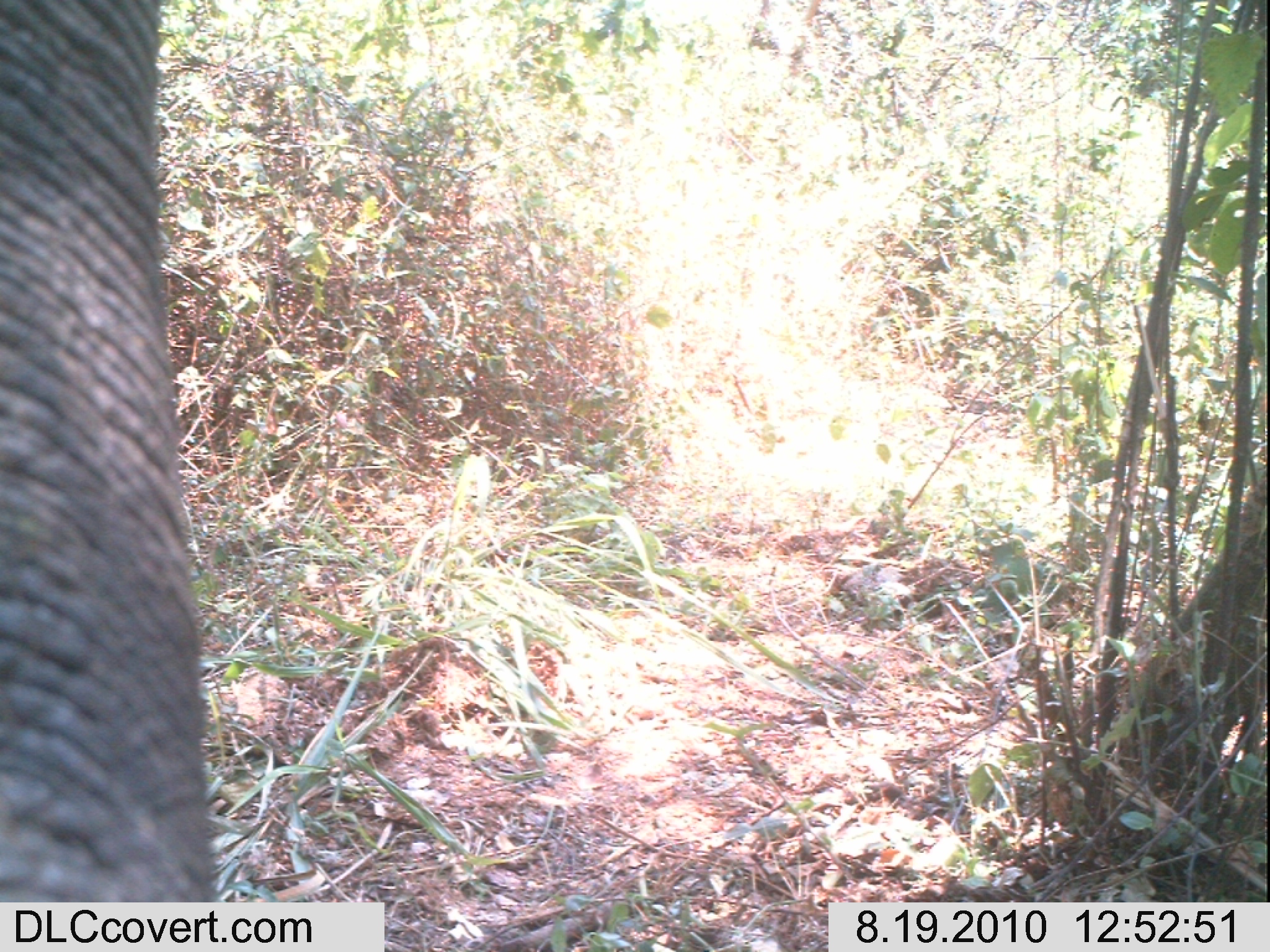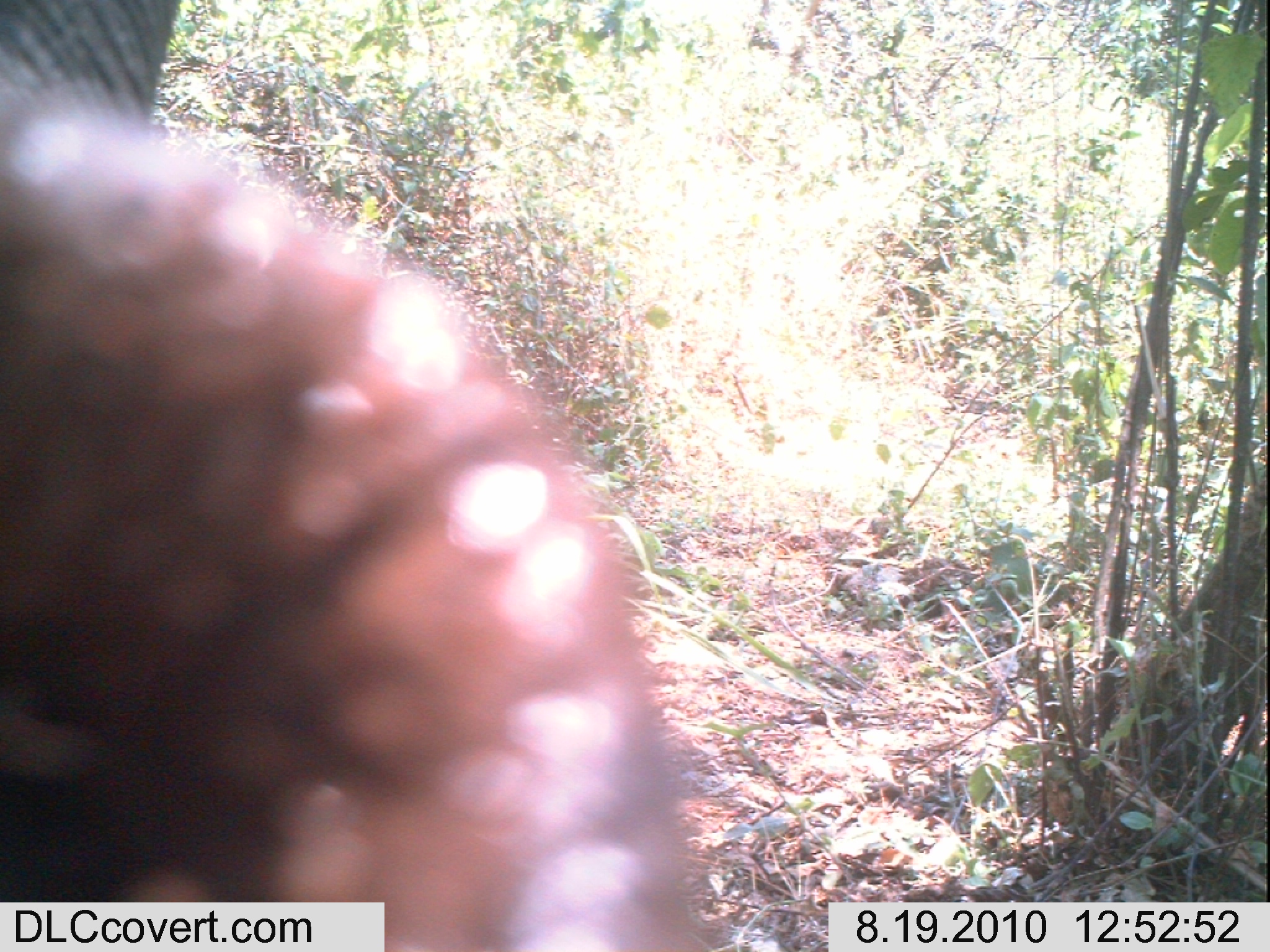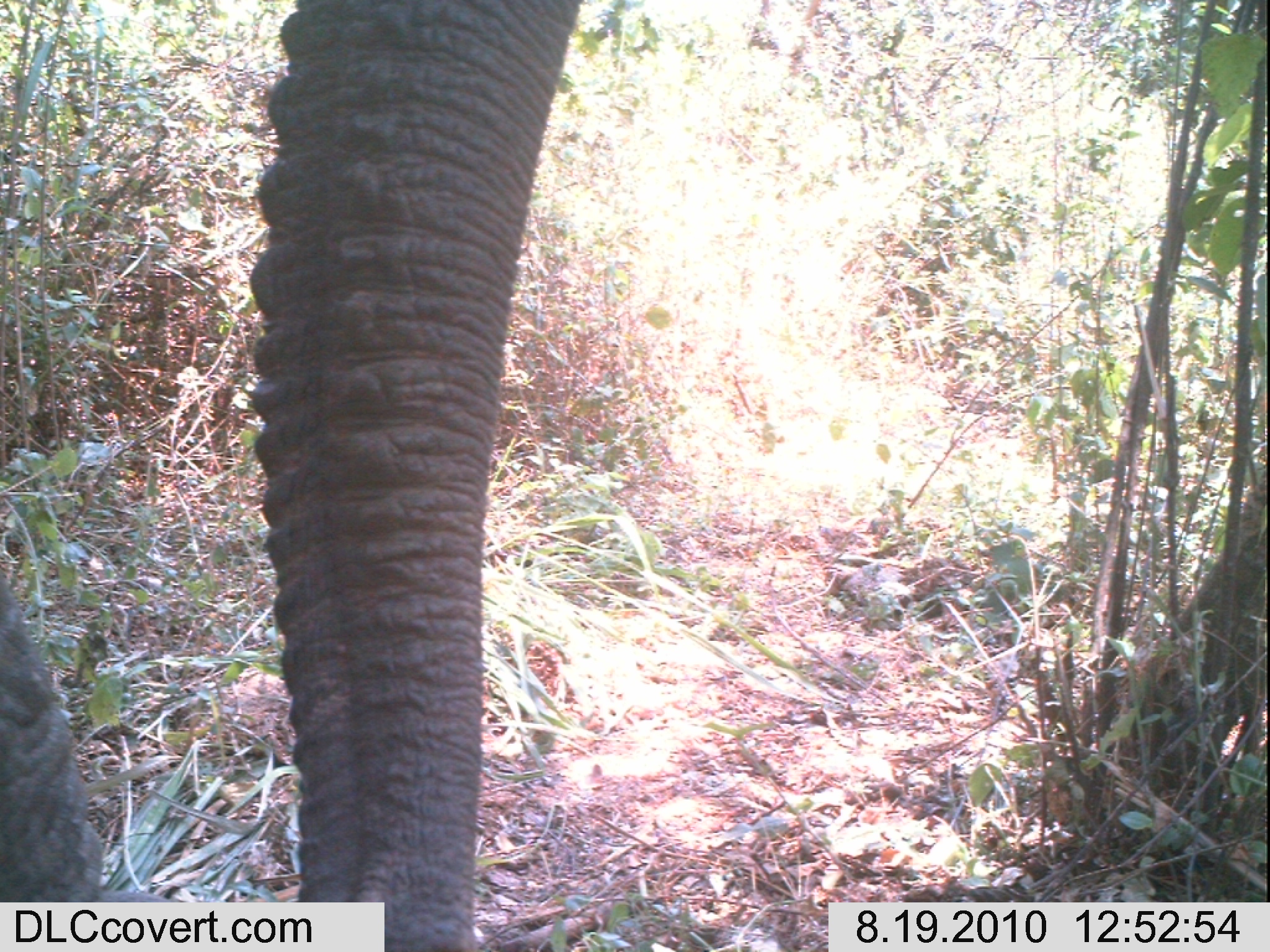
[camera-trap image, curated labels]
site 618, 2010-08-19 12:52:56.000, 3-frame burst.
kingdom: Animalia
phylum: Chordata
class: Mammalia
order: Proboscidea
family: Elephantidae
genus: Loxodonta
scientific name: Loxodonta africana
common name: african bush elephant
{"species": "Loxodonta africana (african bush elephant)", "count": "1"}